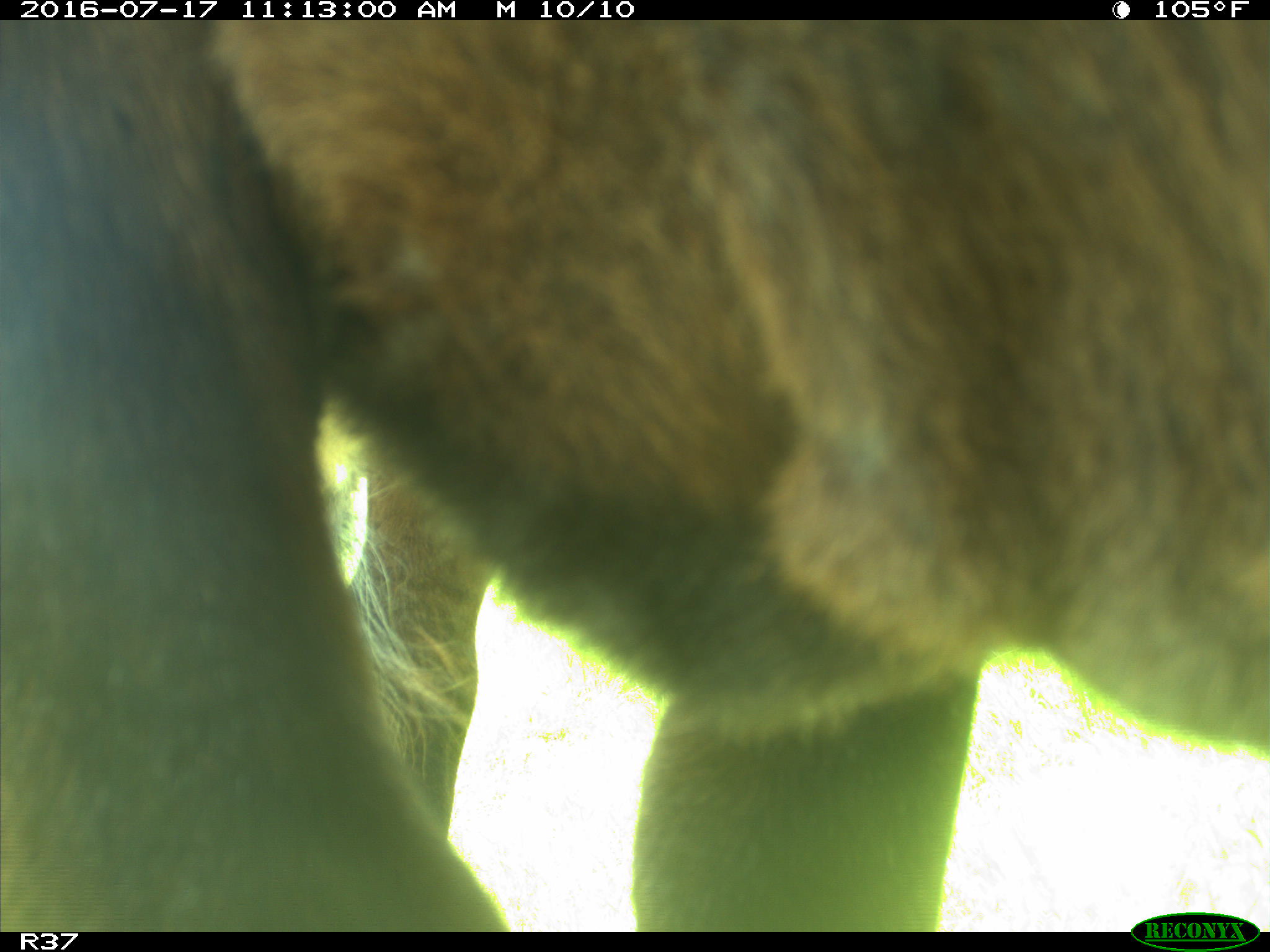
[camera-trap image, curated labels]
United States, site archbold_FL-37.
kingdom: Animalia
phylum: Chordata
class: Mammalia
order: Artiodactyla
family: Bovidae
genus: Bos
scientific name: Bos taurus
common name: domestic cow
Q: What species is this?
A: Bos taurus (domestic cow).